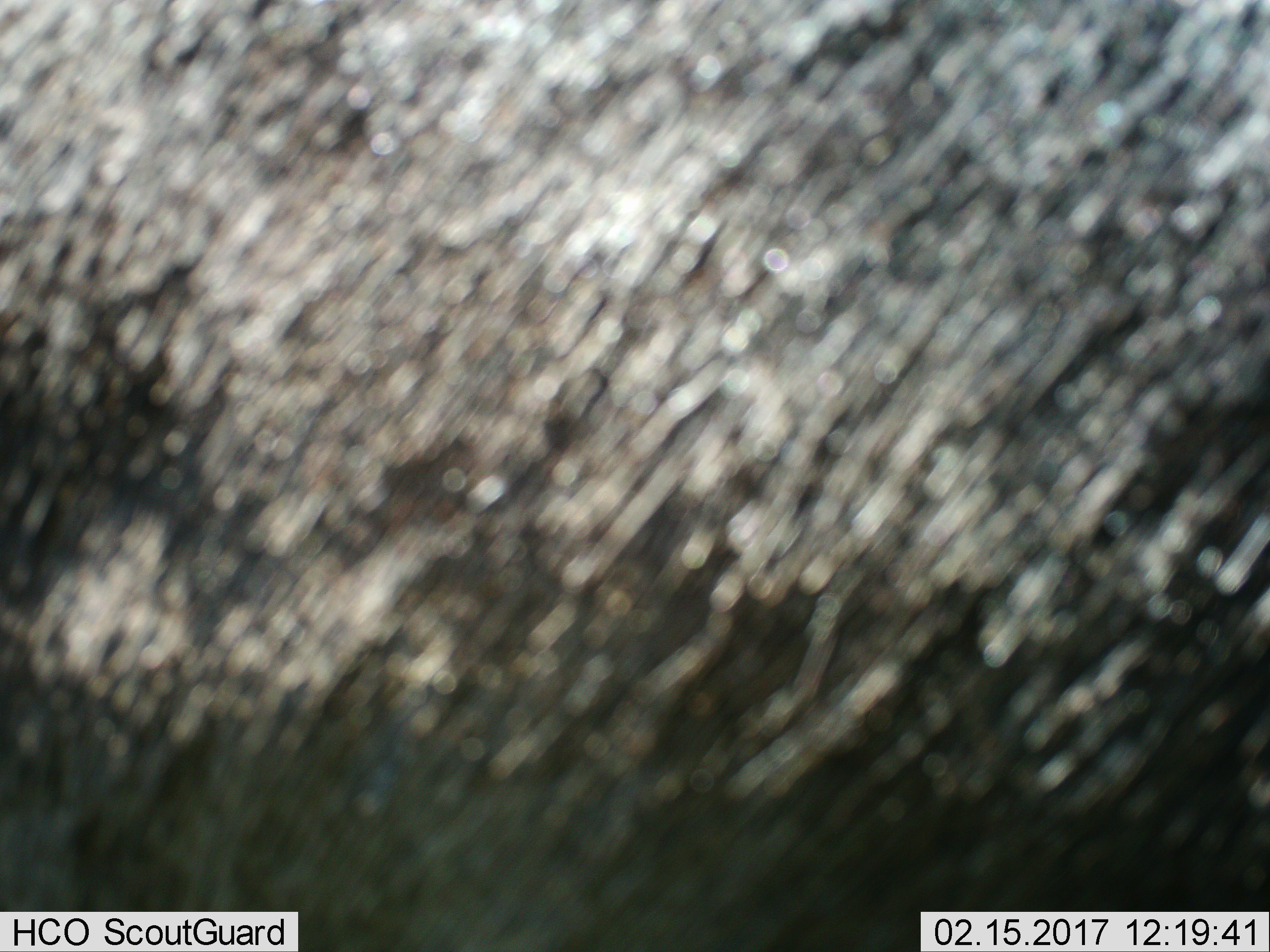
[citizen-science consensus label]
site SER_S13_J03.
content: unidentified animal